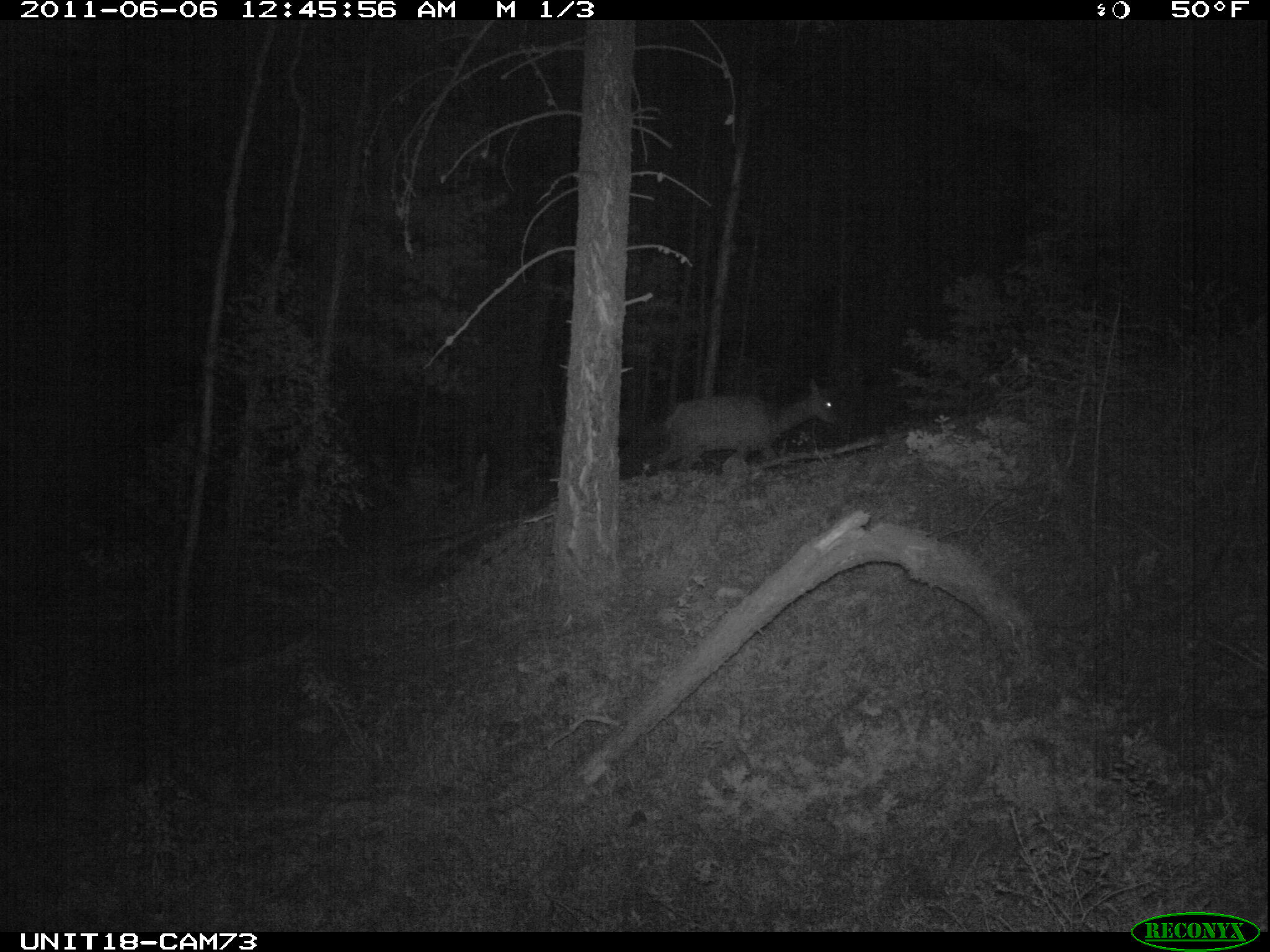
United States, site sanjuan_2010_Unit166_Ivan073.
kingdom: Animalia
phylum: Chordata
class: Mammalia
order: Artiodactyla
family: Cervidae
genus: Cervus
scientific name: Cervus elaphus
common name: red deer